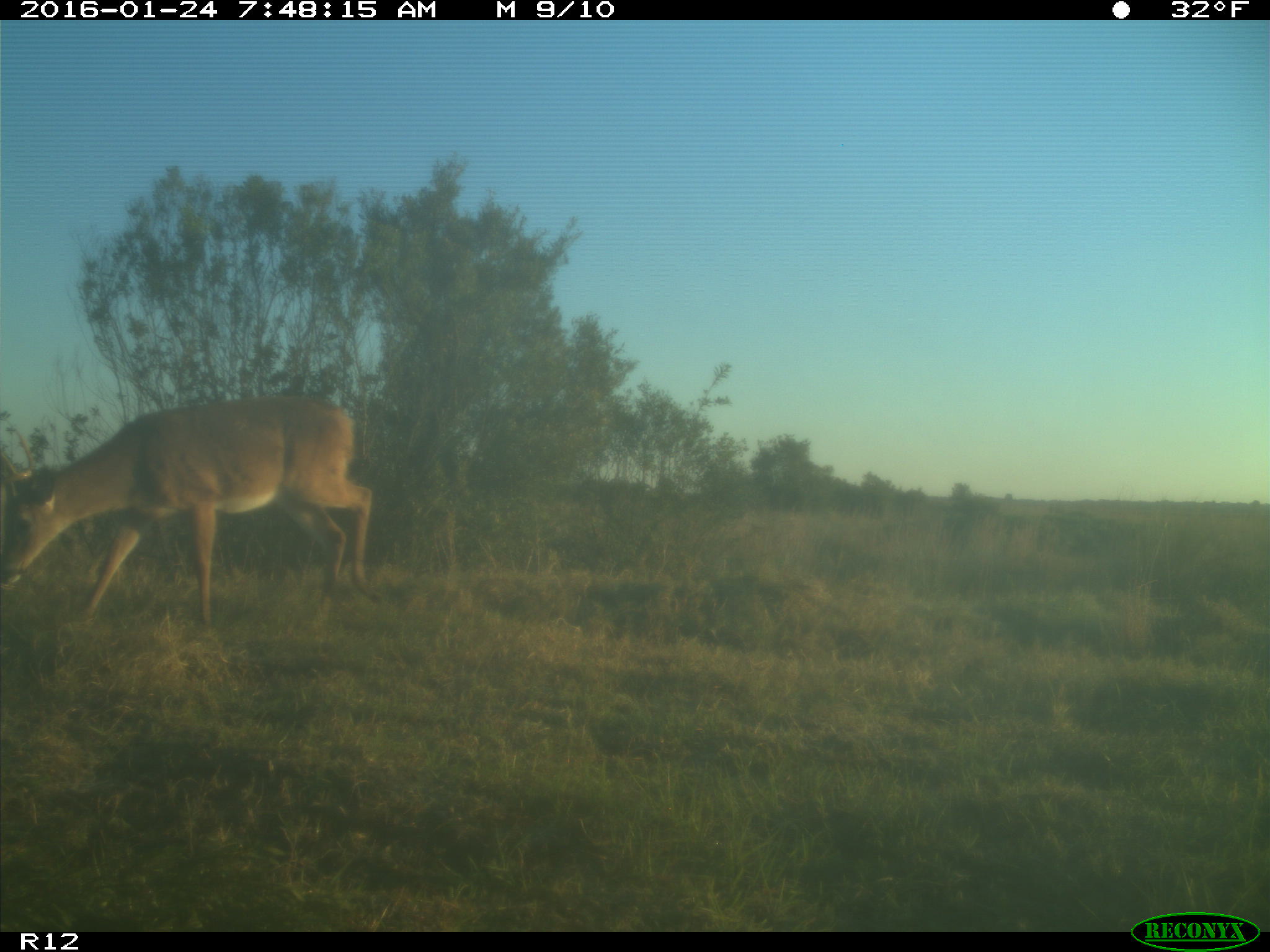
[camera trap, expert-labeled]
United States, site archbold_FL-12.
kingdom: Animalia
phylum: Chordata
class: Mammalia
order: Artiodactyla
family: Cervidae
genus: Odocoileus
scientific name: Odocoileus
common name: deer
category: unidentified deer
Unidentified deer (deer) (Odocoileus).